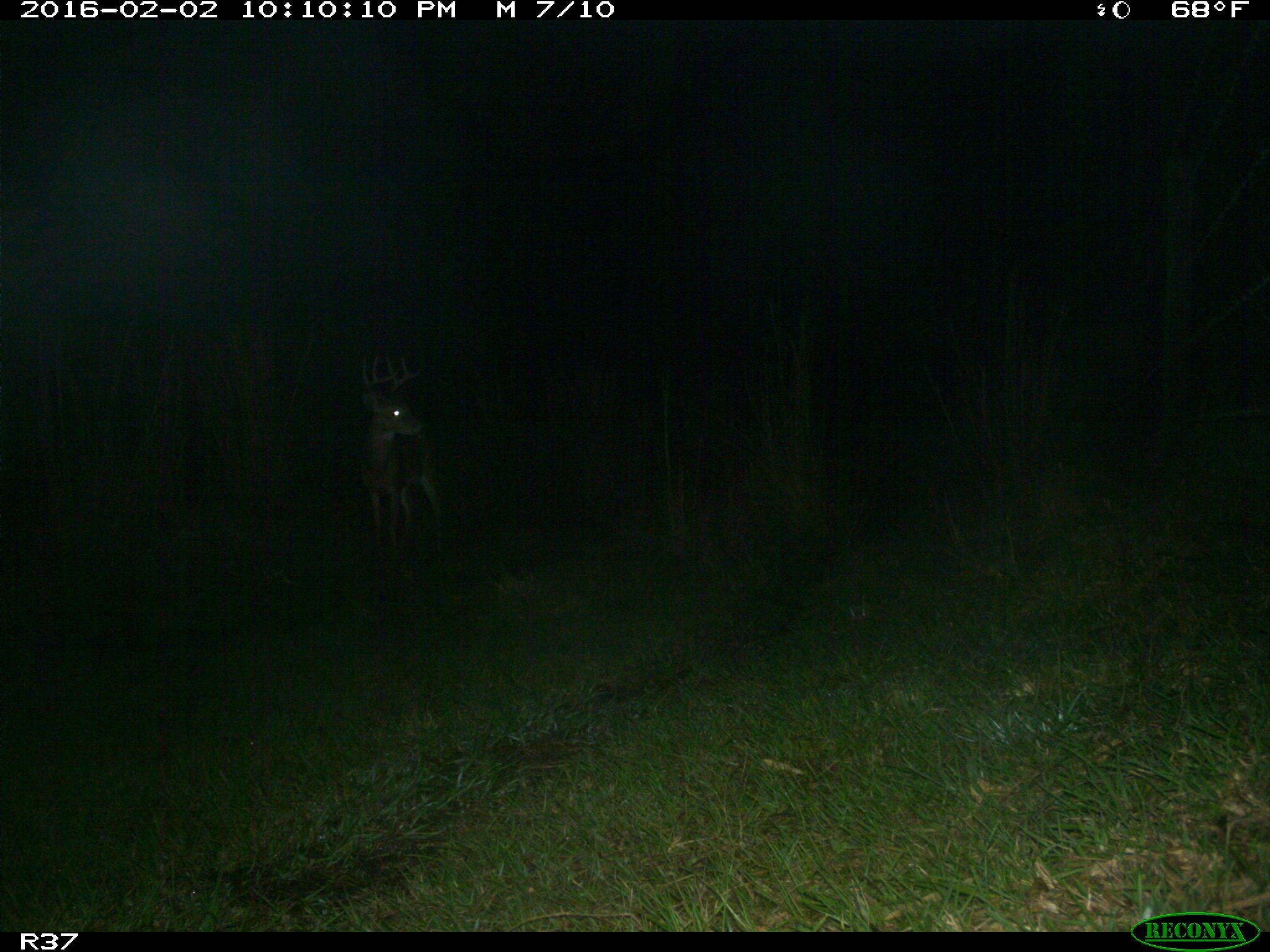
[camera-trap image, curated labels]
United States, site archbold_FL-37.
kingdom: Animalia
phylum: Chordata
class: Mammalia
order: Artiodactyla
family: Cervidae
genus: Odocoileus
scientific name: Odocoileus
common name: deer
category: unidentified deer